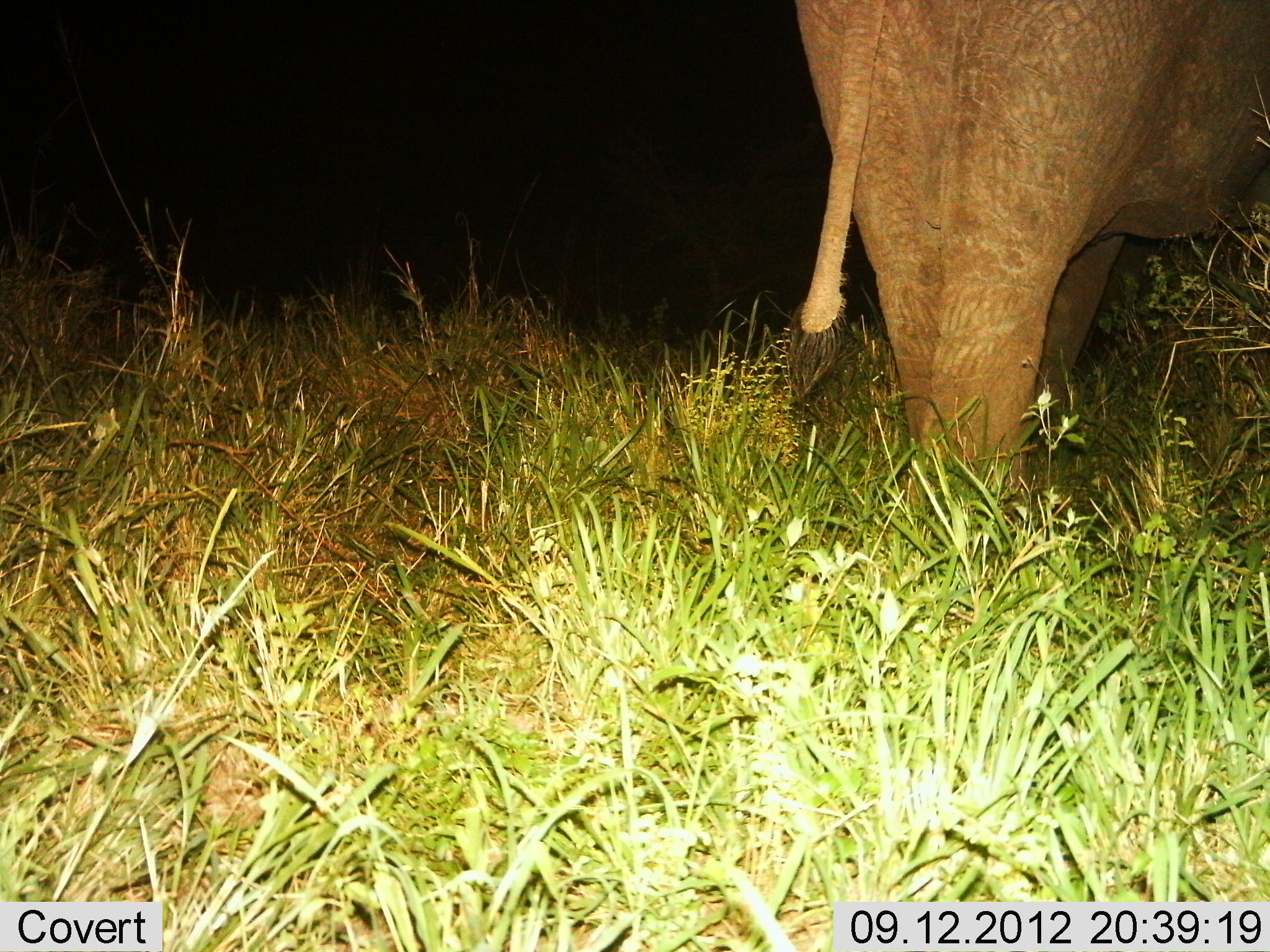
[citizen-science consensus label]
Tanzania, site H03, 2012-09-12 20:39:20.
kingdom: Animalia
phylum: Chordata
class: Mammalia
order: Proboscidea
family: Elephantidae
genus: Loxodonta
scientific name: Loxodonta africana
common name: african bush elephant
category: elephant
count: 1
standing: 60%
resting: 0%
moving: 40%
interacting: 0%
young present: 0%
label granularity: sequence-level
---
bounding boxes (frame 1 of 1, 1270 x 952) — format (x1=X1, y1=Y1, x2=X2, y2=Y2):
animal: (x1=788, y1=0, x2=1269, y2=530)